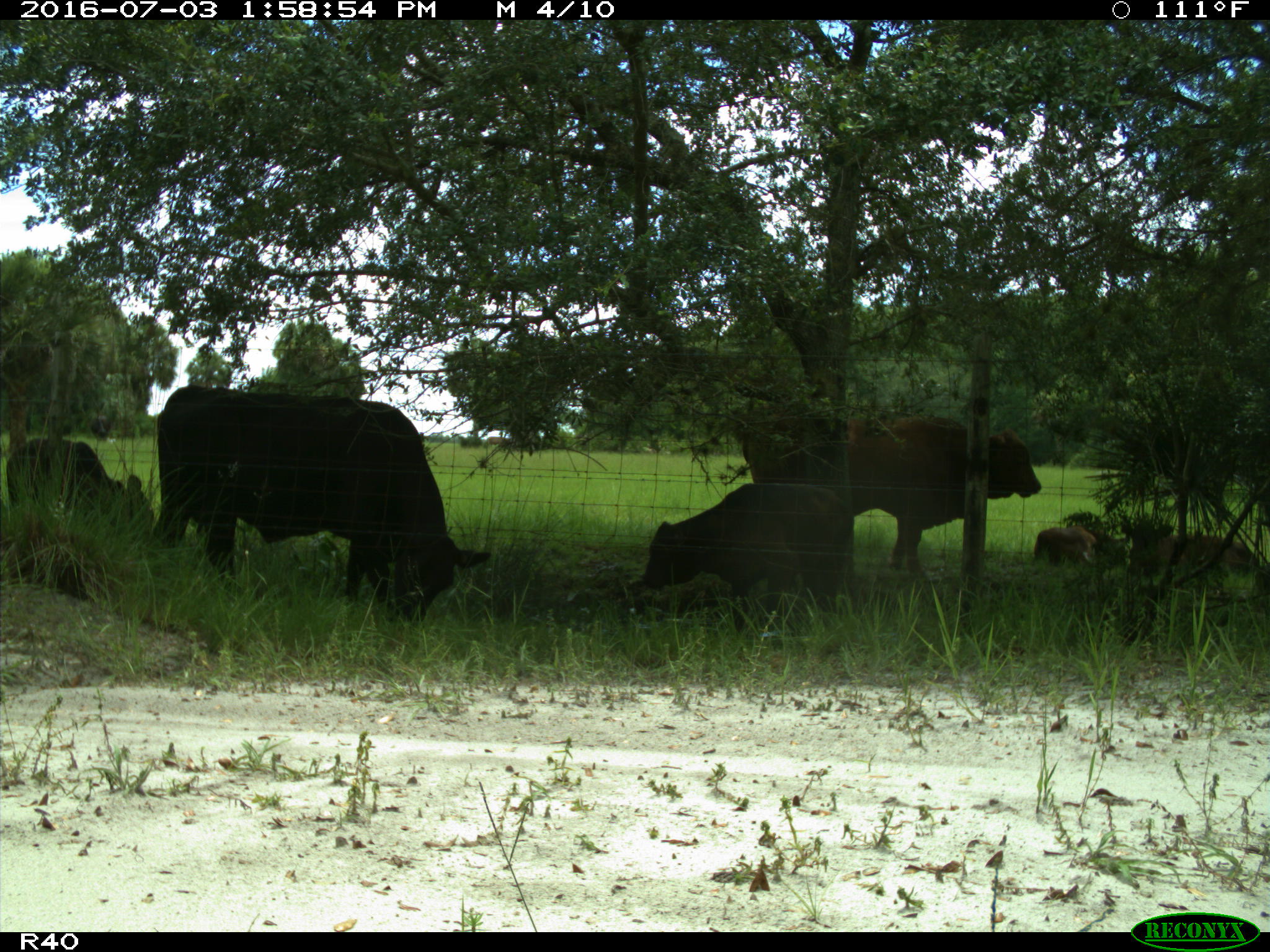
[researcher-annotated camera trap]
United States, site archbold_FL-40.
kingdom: Animalia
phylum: Chordata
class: Mammalia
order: Artiodactyla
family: Bovidae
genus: Bos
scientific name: Bos taurus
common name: domestic cow